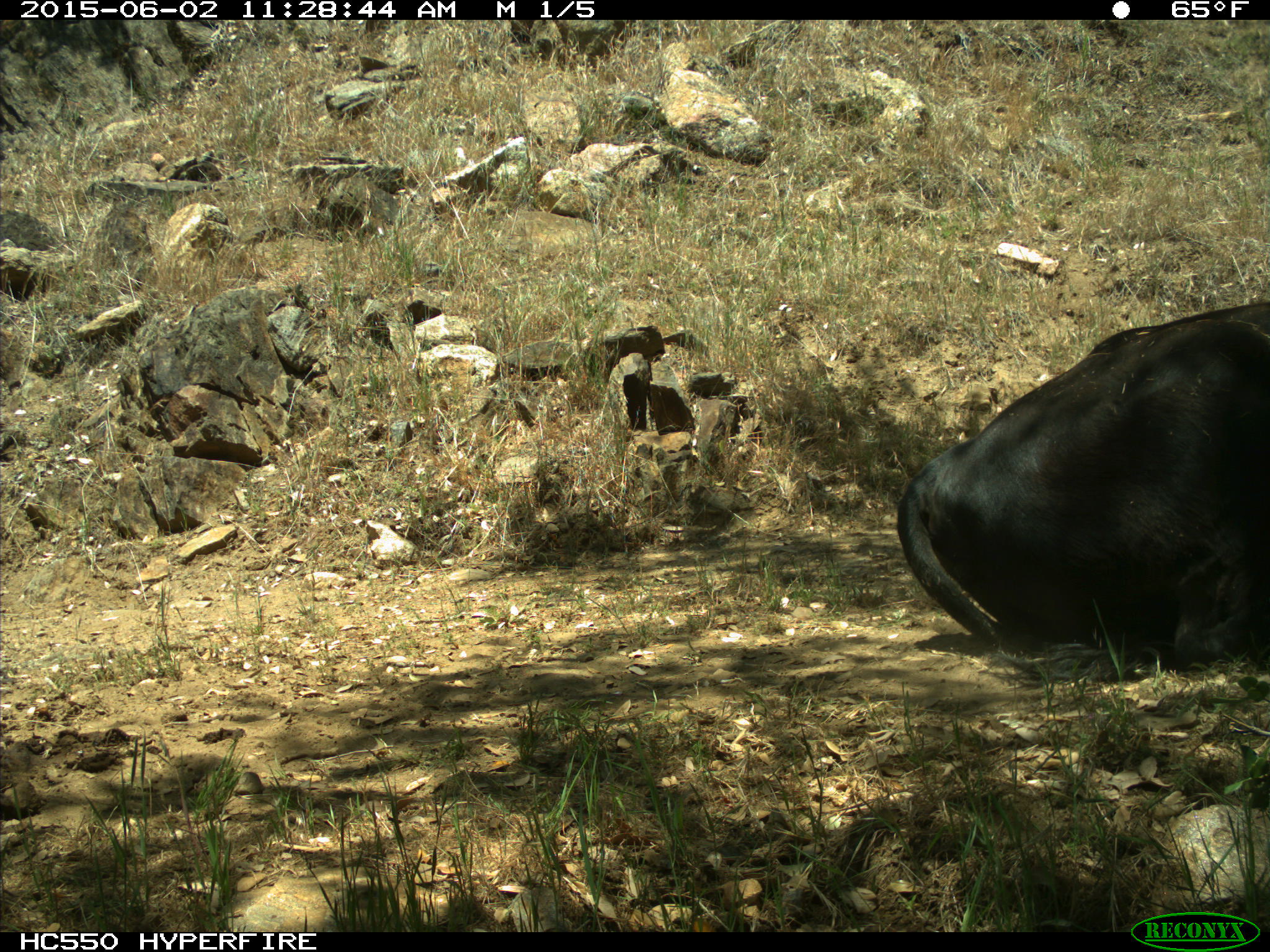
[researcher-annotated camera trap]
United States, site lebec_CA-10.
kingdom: Animalia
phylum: Chordata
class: Mammalia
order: Artiodactyla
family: Bovidae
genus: Bos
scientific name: Bos taurus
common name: domestic cow